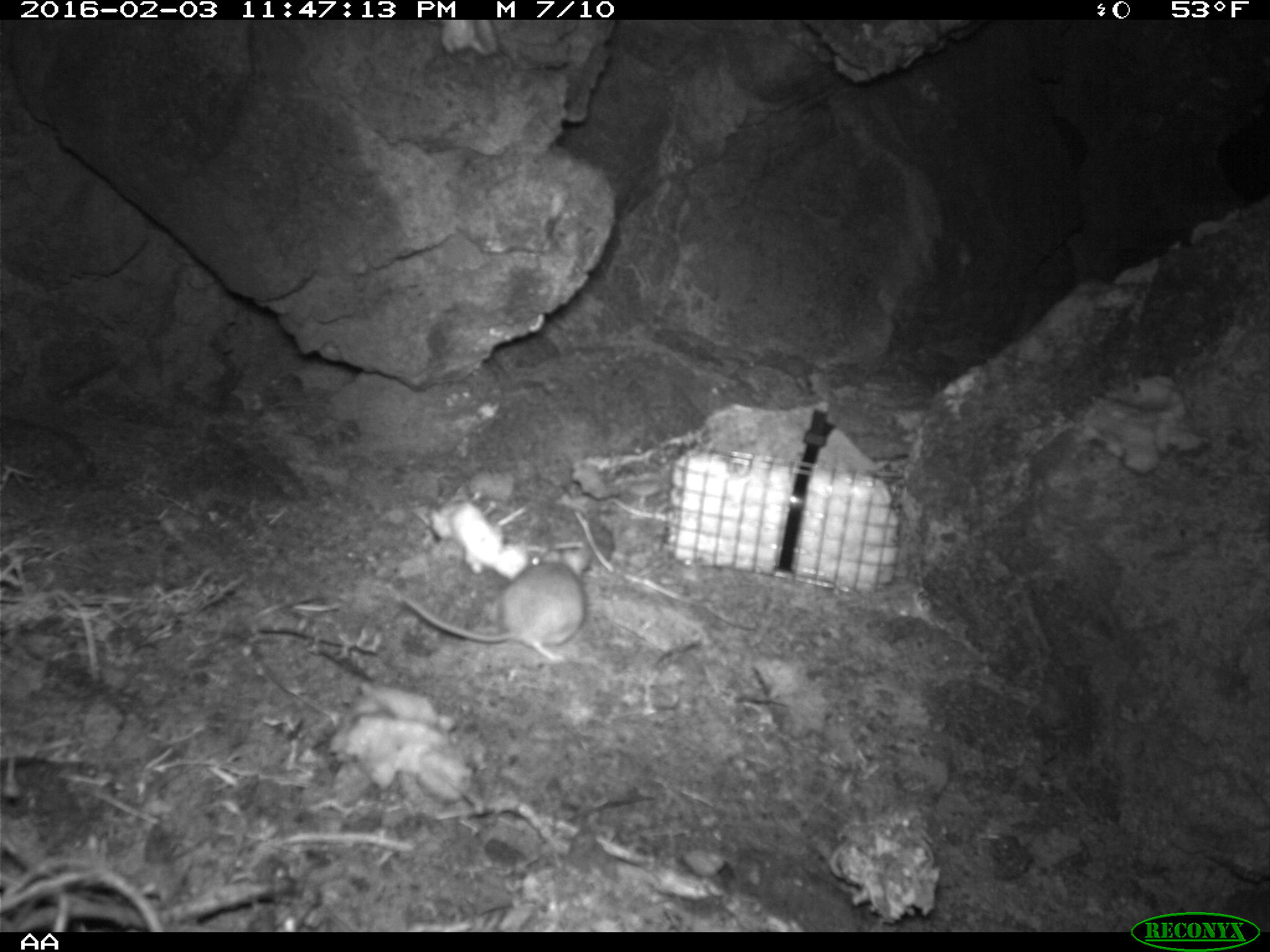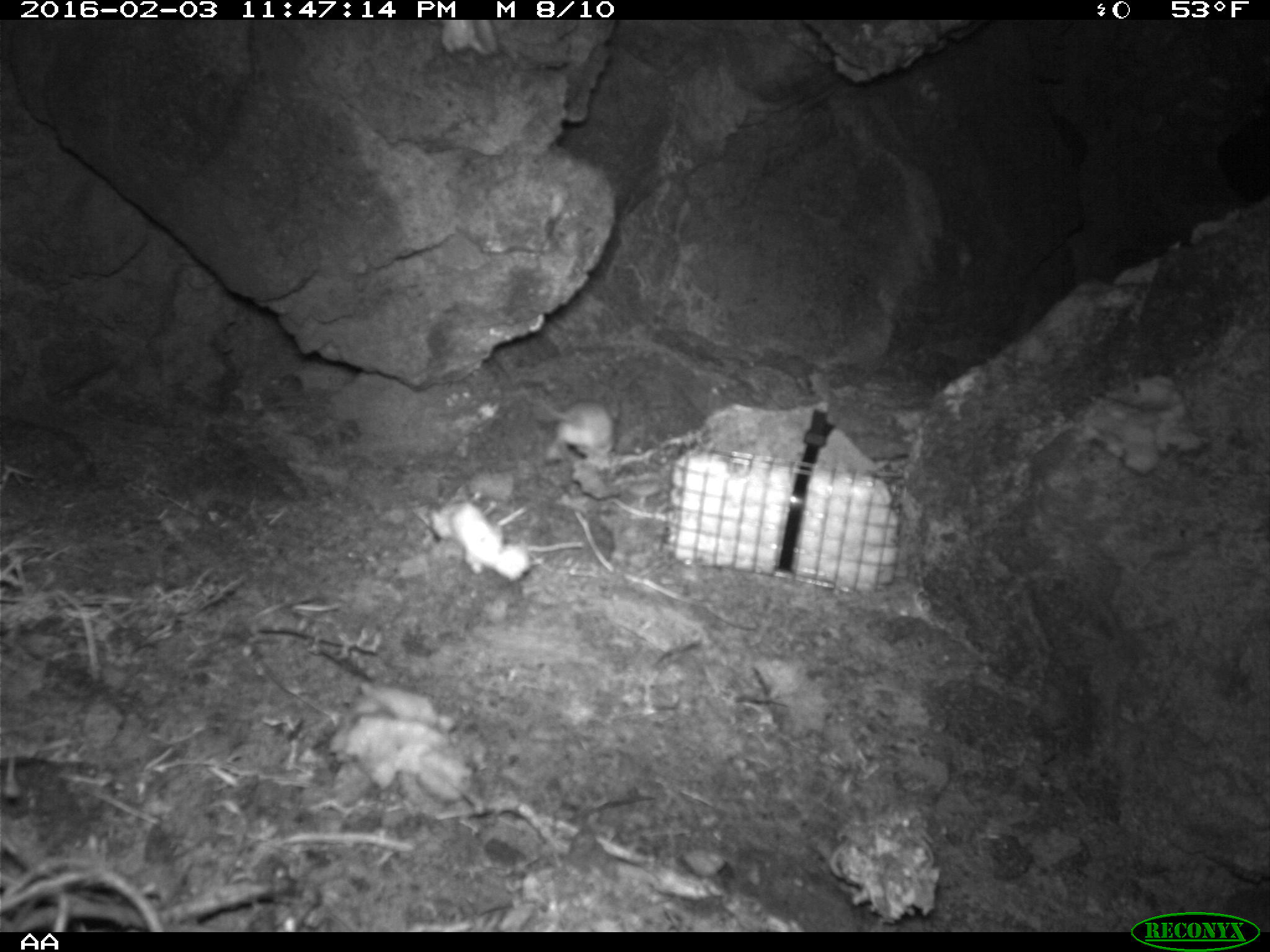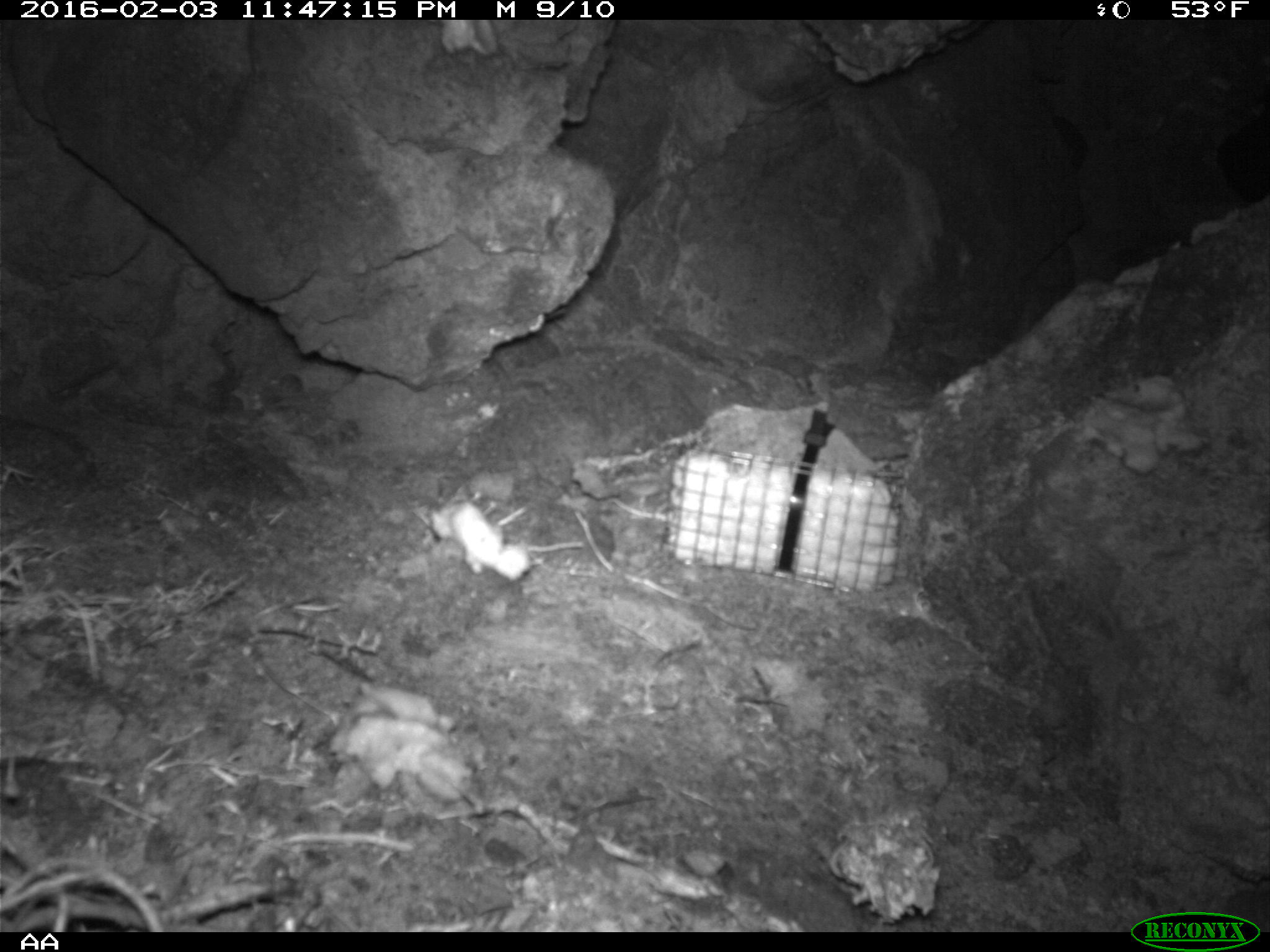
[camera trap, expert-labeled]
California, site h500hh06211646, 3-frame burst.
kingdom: Animalia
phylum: Chordata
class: Mammalia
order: Rodentia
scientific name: Rodentia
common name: rodent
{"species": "rodent (Rodentia)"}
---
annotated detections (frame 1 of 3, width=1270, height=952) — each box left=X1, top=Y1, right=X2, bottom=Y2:
rodent: left=400, top=549, right=587, bottom=661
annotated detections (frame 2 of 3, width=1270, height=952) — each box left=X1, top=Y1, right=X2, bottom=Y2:
rodent: left=520, top=384, right=620, bottom=459